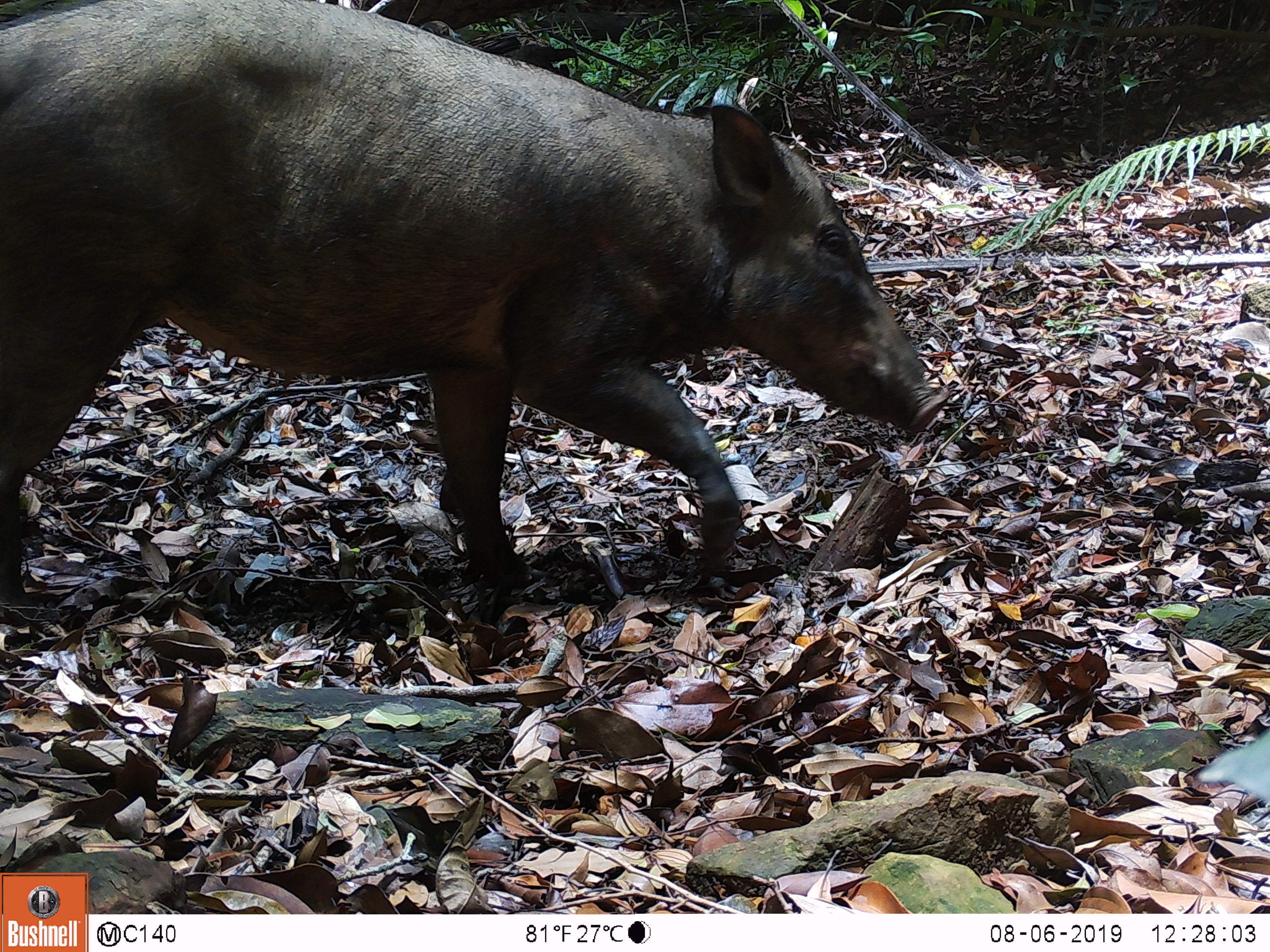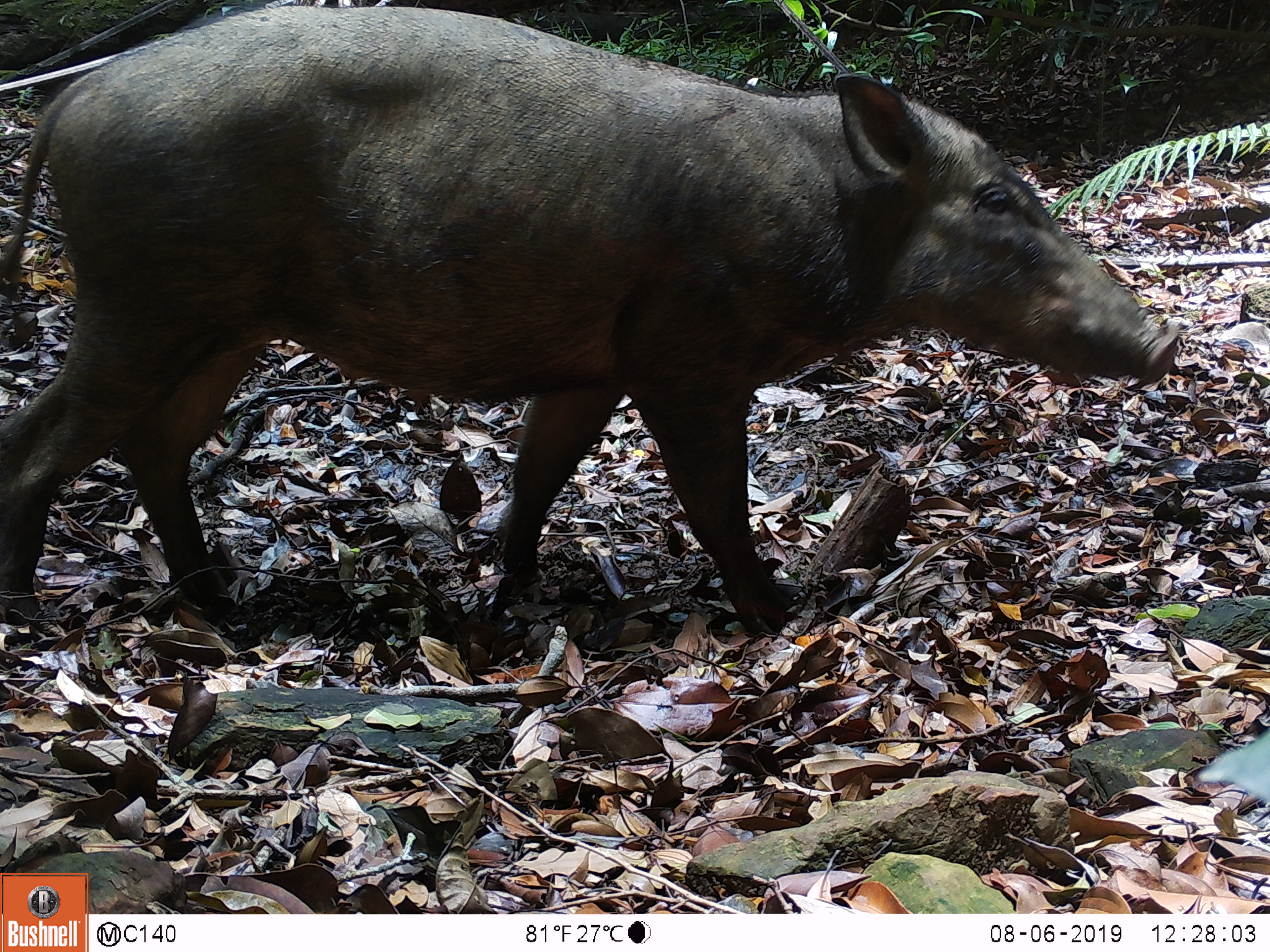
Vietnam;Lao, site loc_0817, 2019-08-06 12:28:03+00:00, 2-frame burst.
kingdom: Animalia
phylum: Chordata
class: Mammalia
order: Artiodactyla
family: Suidae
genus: Sus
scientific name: Sus scrofa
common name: eurasian wild pig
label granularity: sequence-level